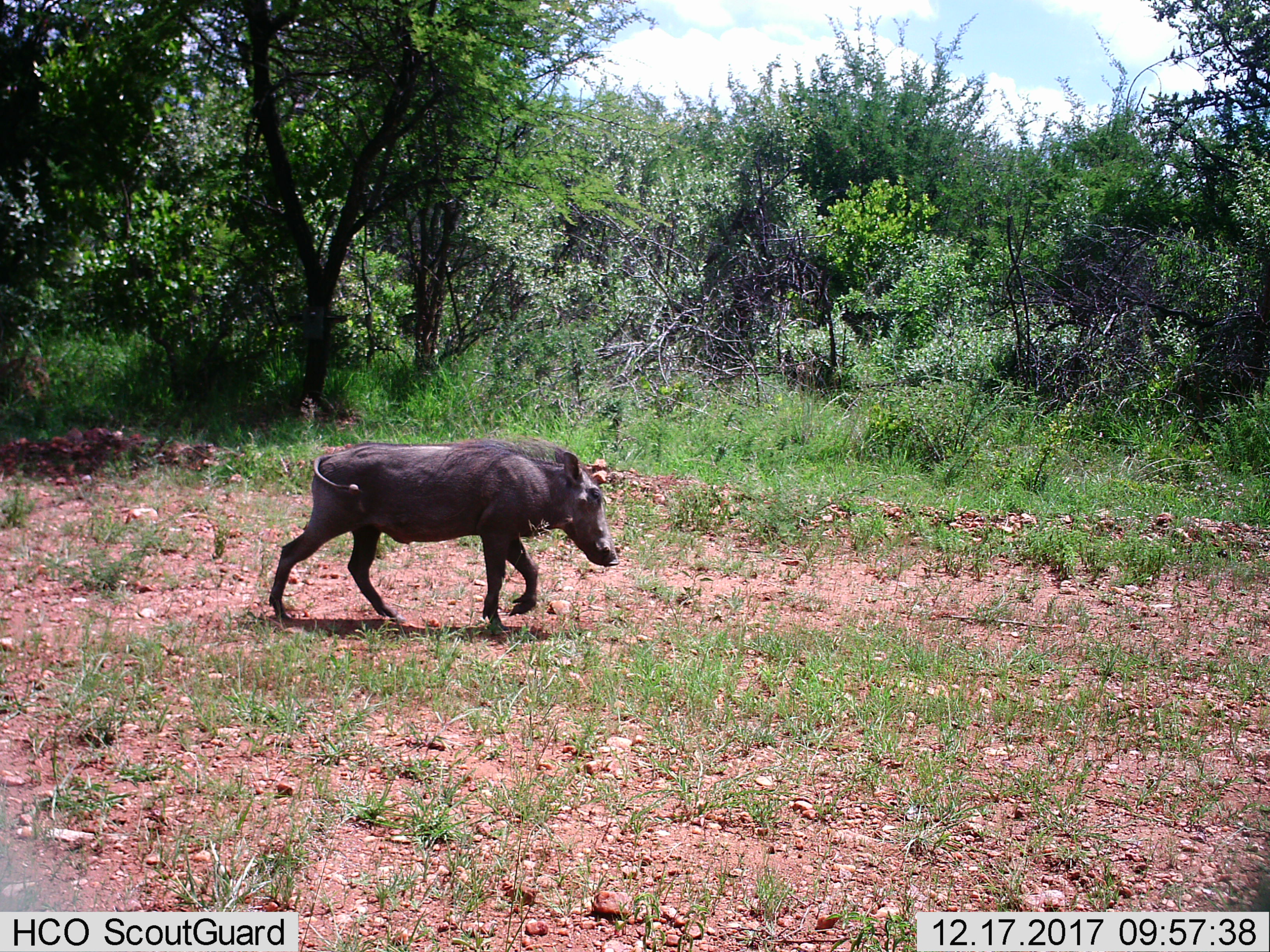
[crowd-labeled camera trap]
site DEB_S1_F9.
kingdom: Animalia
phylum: Chordata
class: Mammalia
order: Artiodactyla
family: Suidae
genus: Phacochoerus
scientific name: Phacochoerus africanus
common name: warthog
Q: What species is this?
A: Warthog (Phacochoerus africanus).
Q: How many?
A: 1.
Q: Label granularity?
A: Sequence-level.